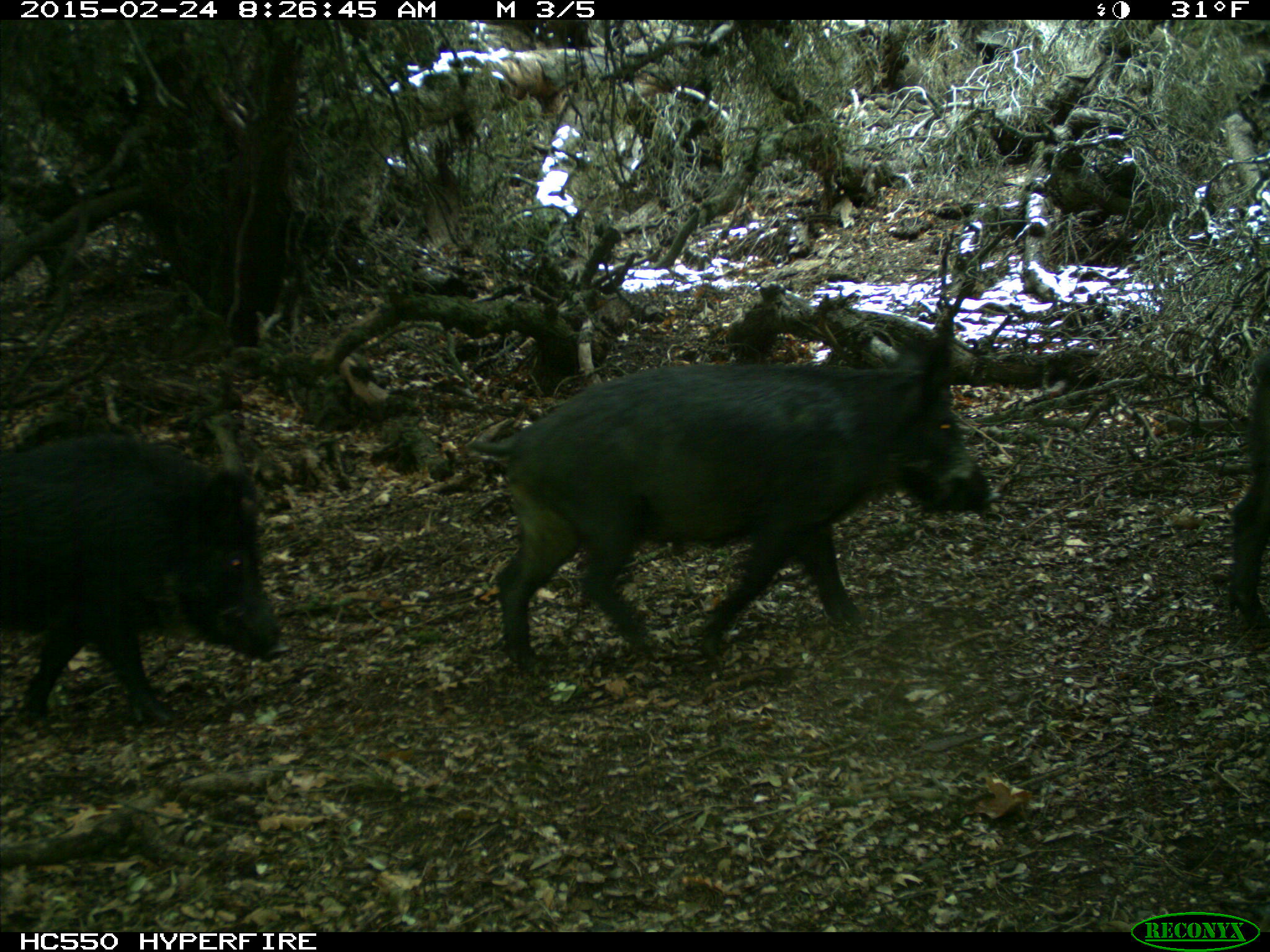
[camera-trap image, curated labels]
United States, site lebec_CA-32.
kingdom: Animalia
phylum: Chordata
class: Mammalia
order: Artiodactyla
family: Suidae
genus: Sus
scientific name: Sus scrofa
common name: wild boar